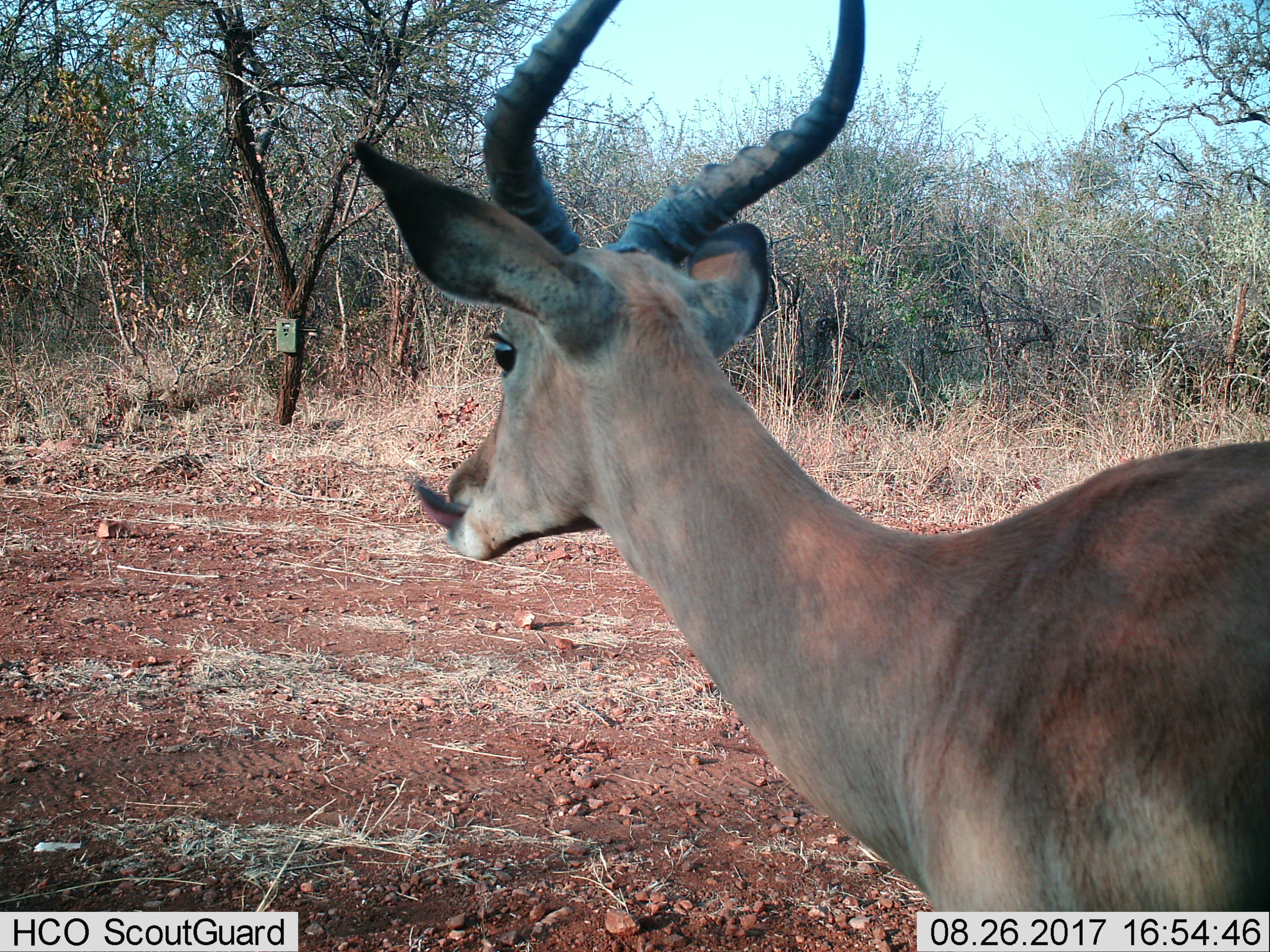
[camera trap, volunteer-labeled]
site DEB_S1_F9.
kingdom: Animalia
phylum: Chordata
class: Mammalia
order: Artiodactyla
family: Bovidae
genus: Aepyceros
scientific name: Aepyceros melampus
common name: impala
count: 1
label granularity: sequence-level